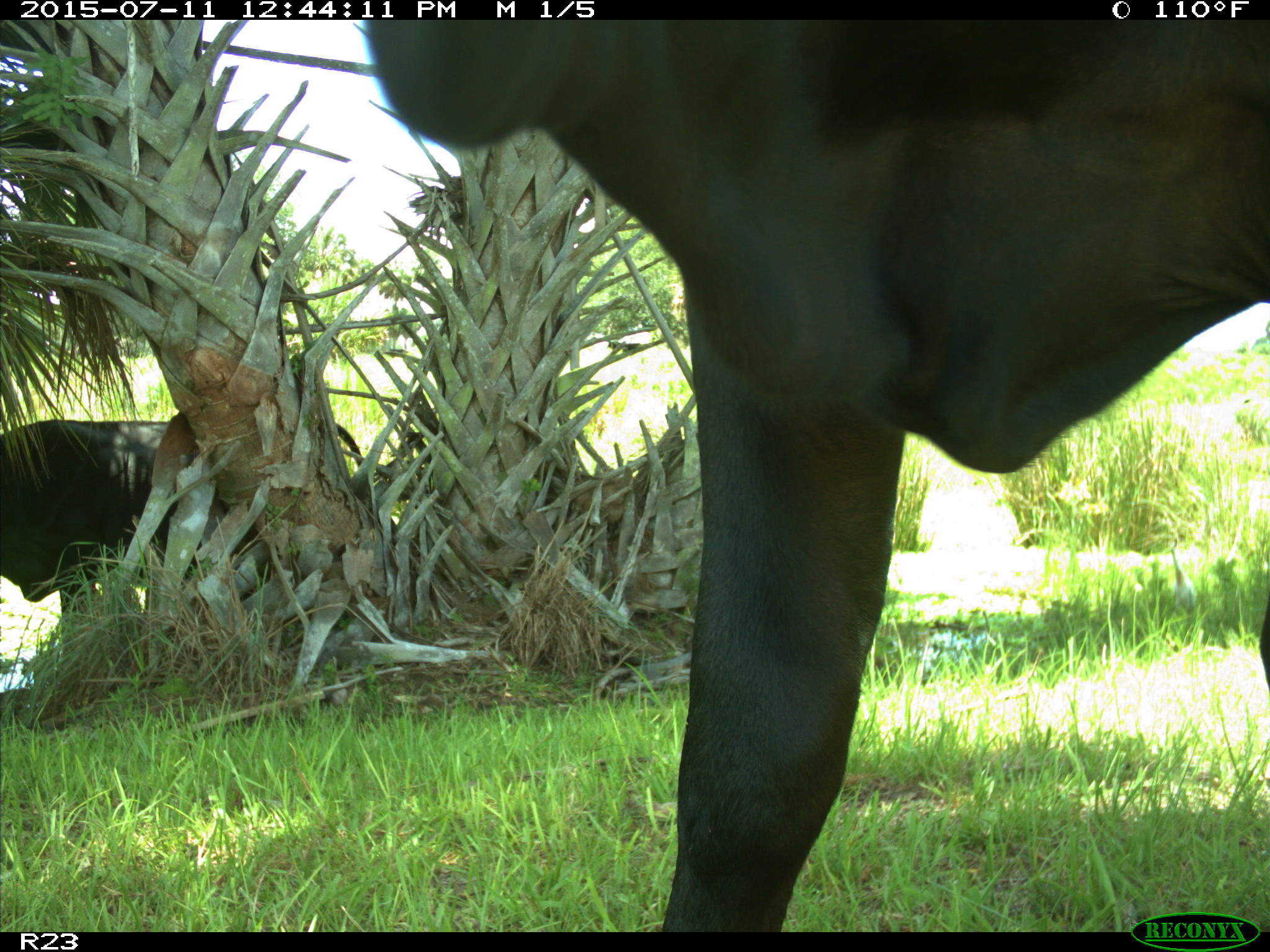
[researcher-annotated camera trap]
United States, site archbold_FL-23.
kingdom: Animalia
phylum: Chordata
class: Mammalia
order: Artiodactyla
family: Bovidae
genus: Bos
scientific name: Bos taurus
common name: domestic cow